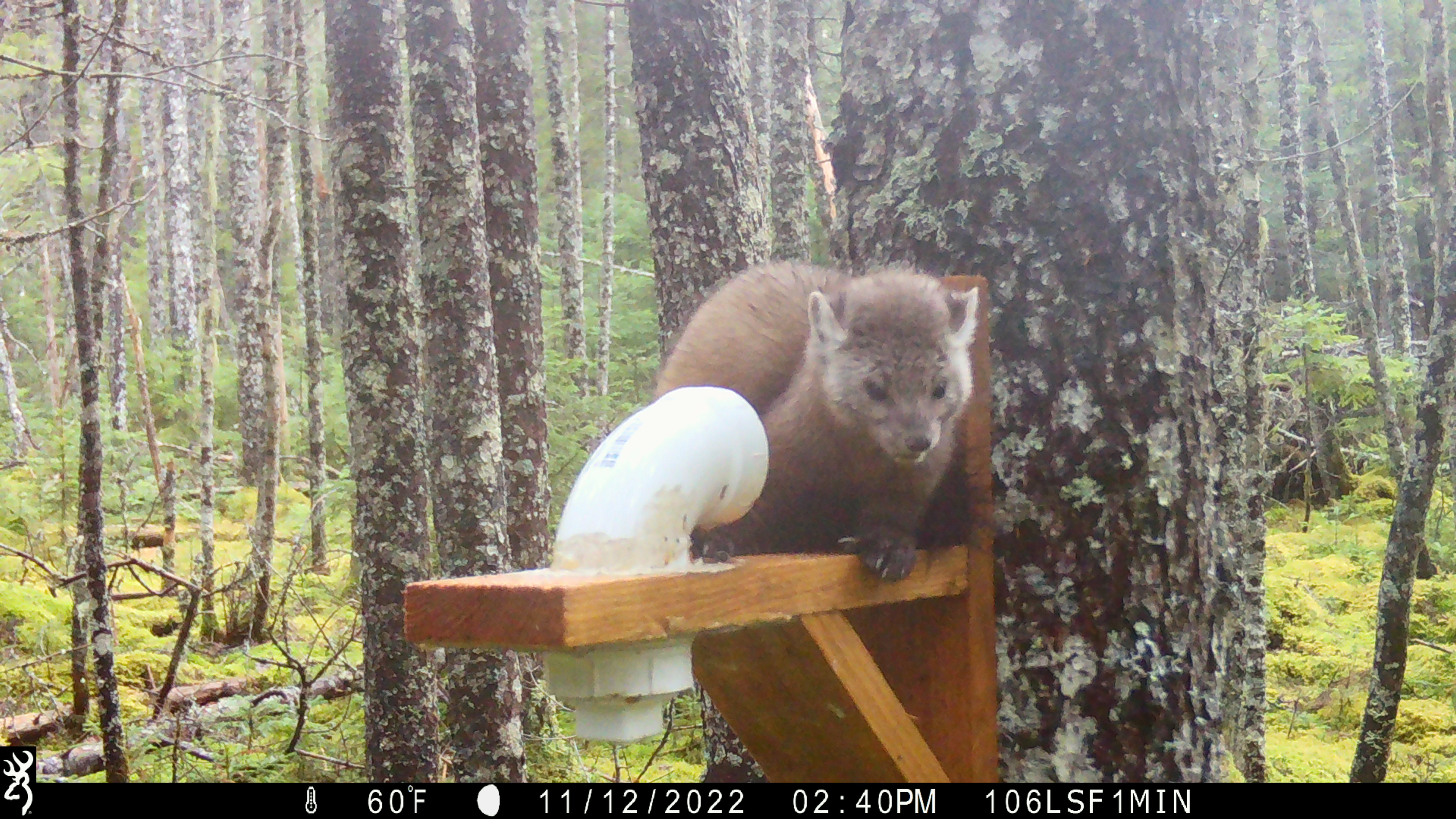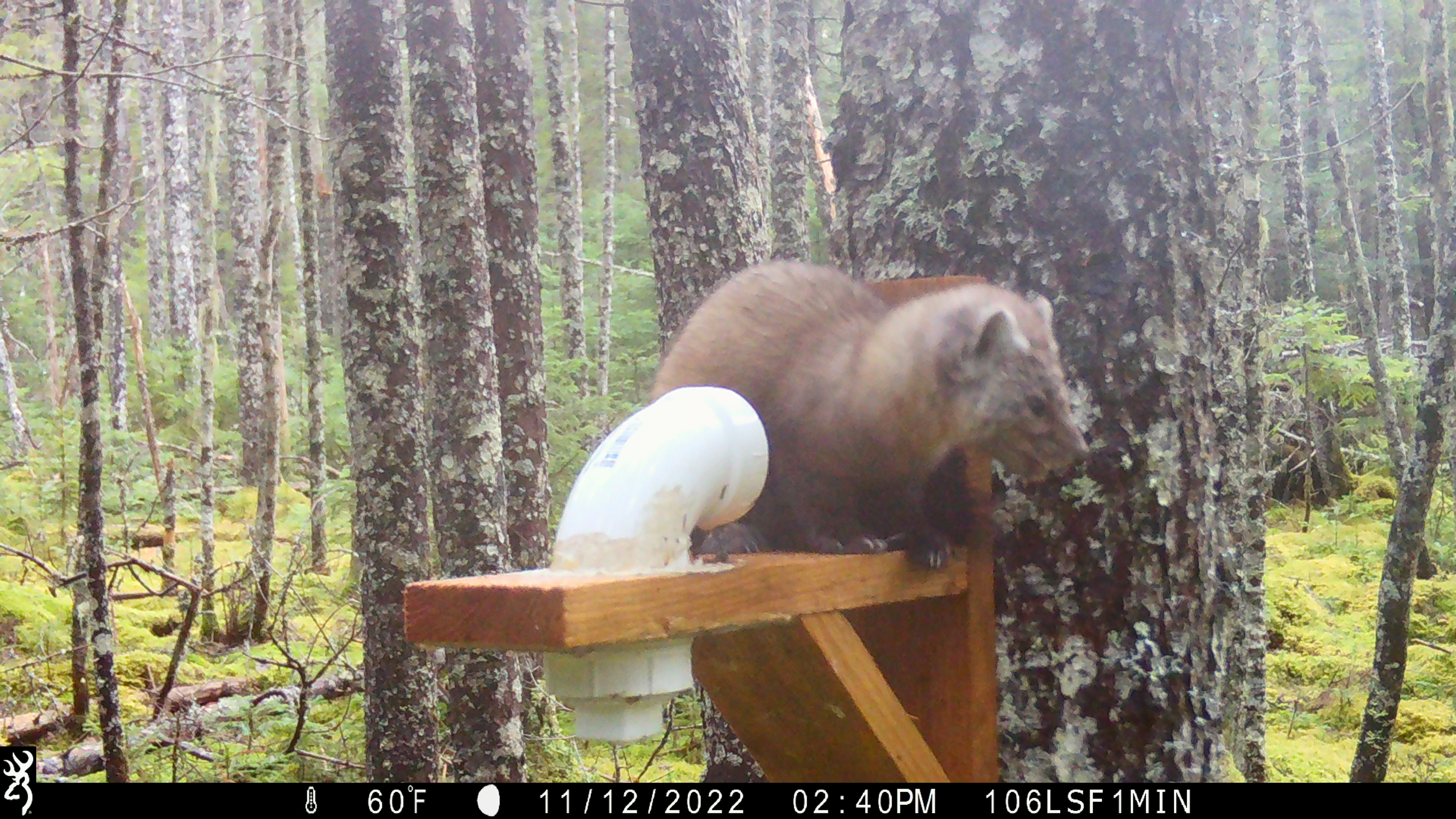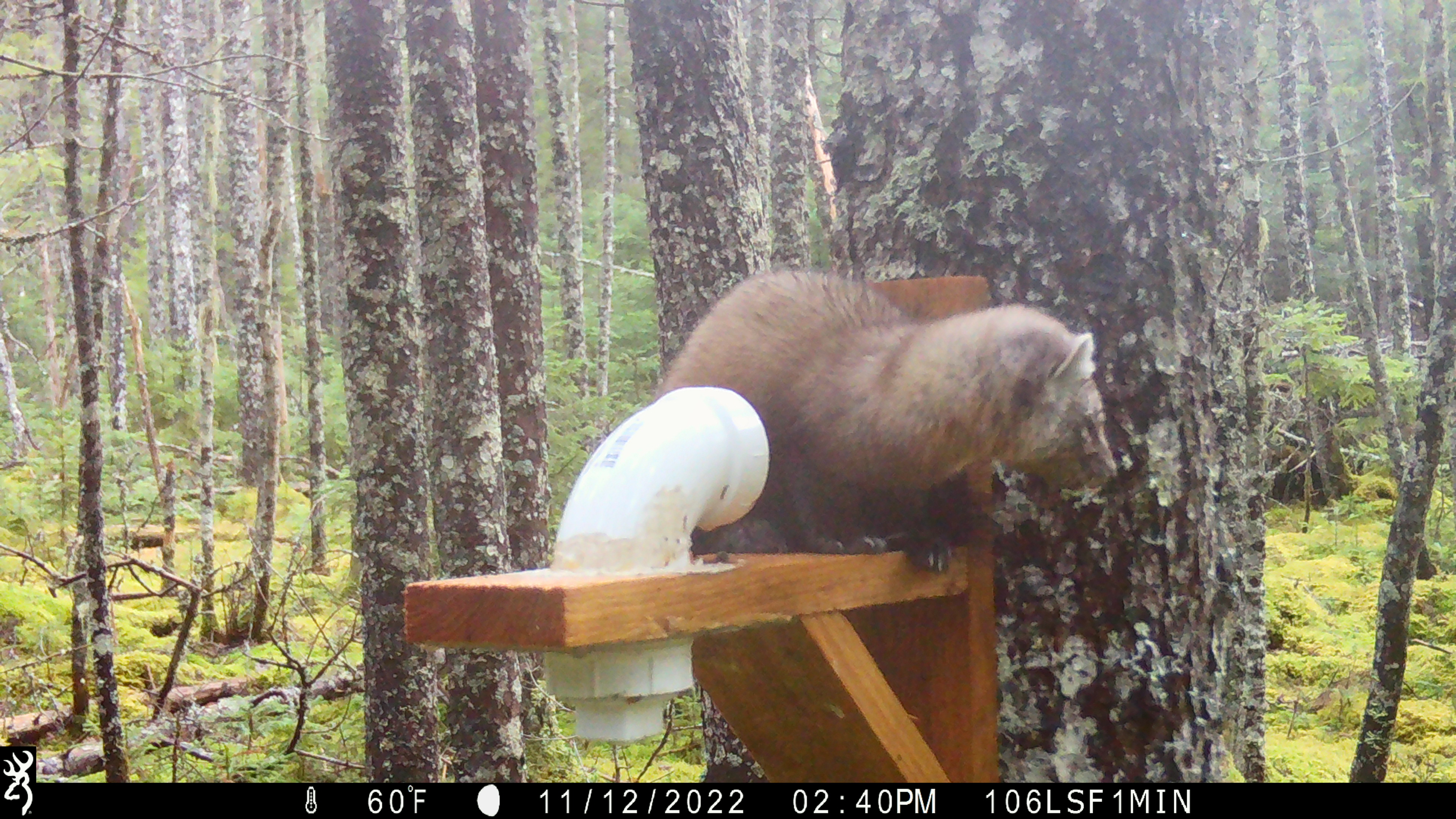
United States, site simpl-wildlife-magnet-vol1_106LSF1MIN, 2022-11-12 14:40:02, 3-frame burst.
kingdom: Animalia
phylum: Chordata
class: Mammalia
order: Carnivora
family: Mustelidae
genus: Martes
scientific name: Martes americana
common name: american marten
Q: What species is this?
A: American marten (Martes americana).